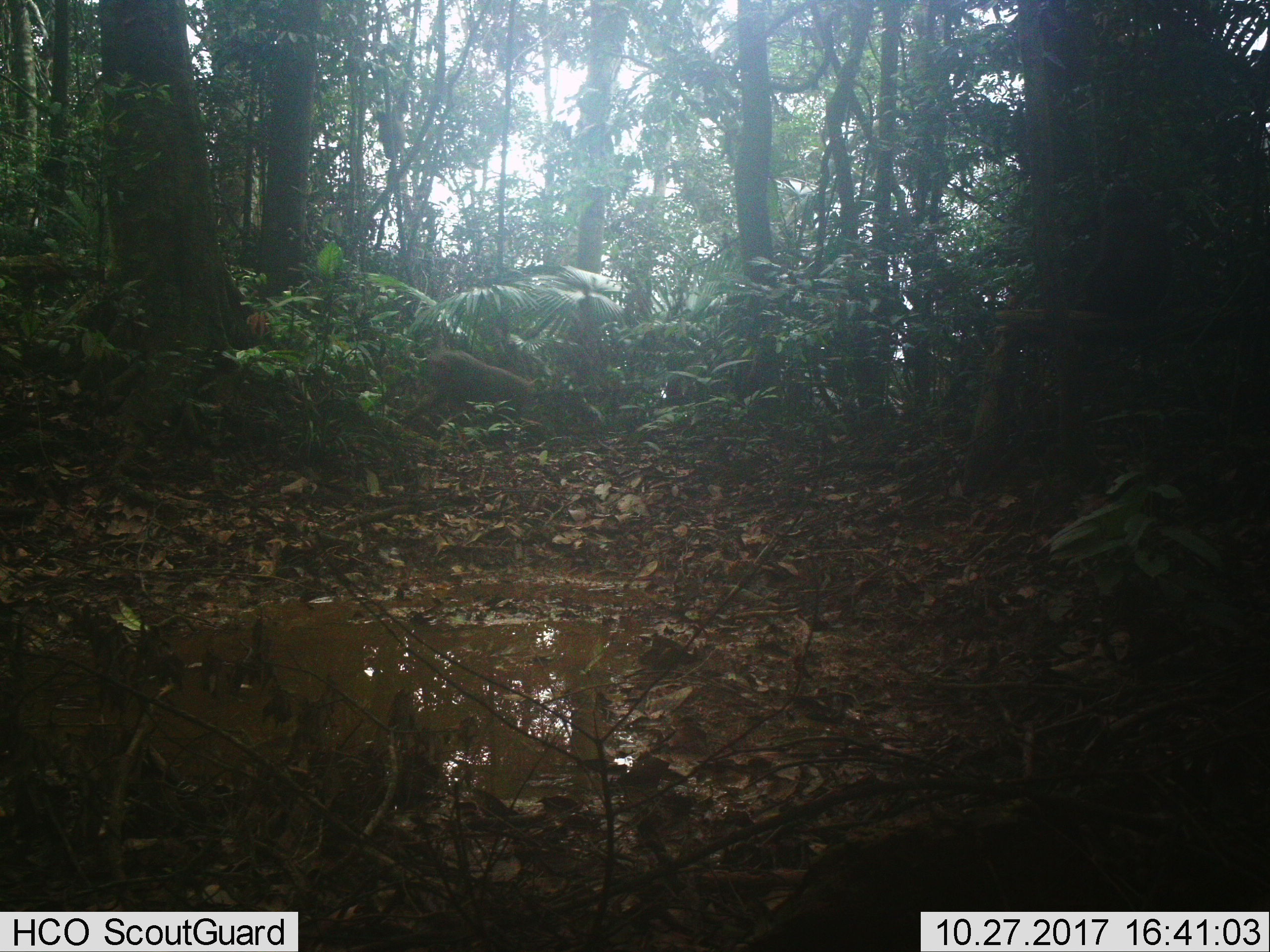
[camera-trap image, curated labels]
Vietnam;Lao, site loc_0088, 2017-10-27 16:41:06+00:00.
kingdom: Animalia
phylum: Chordata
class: Mammalia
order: Primates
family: Cercopithecidae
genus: Macaca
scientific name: Macaca arctoides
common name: stump-tailed macaque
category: stump tailed macaque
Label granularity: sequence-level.